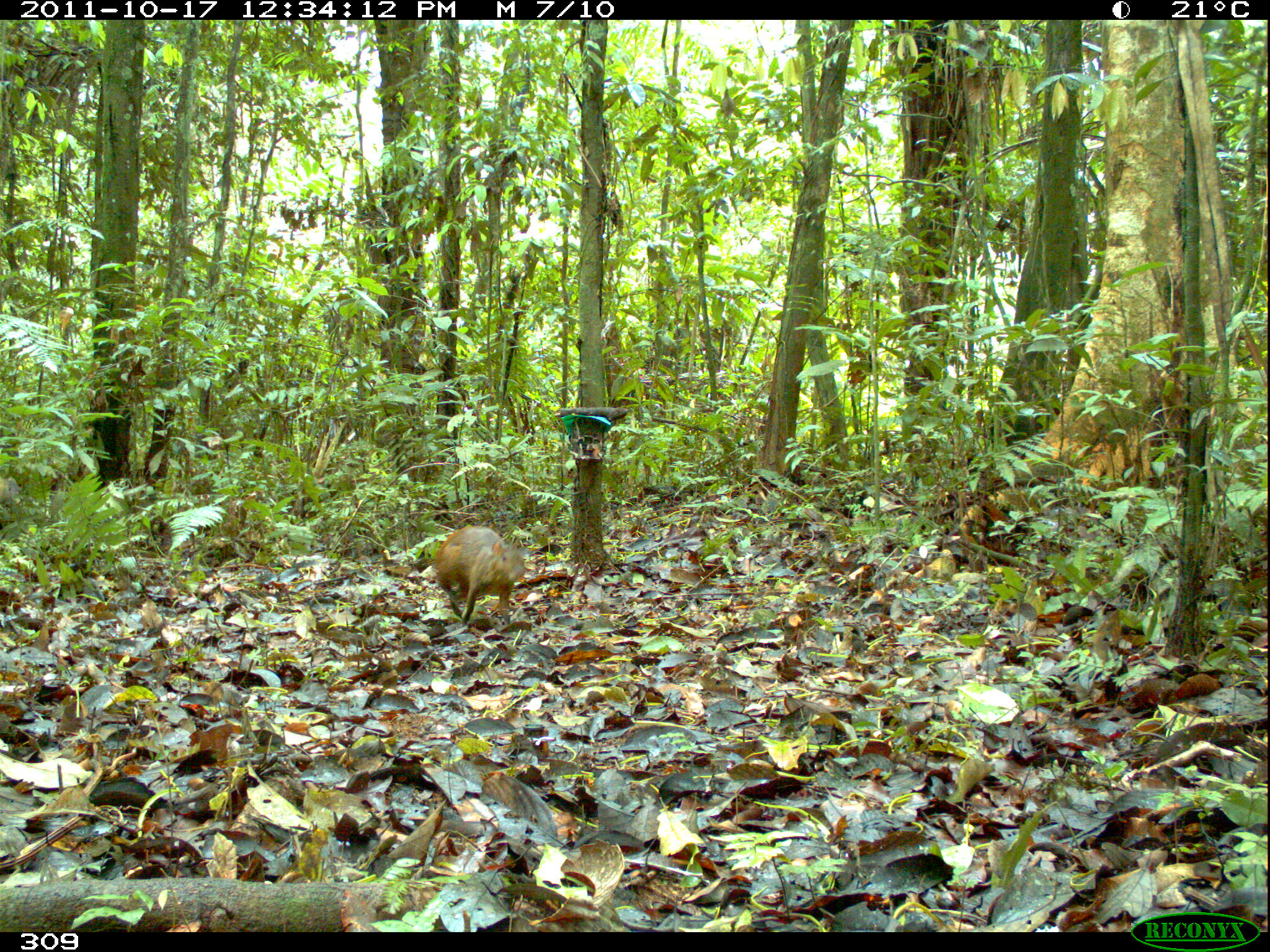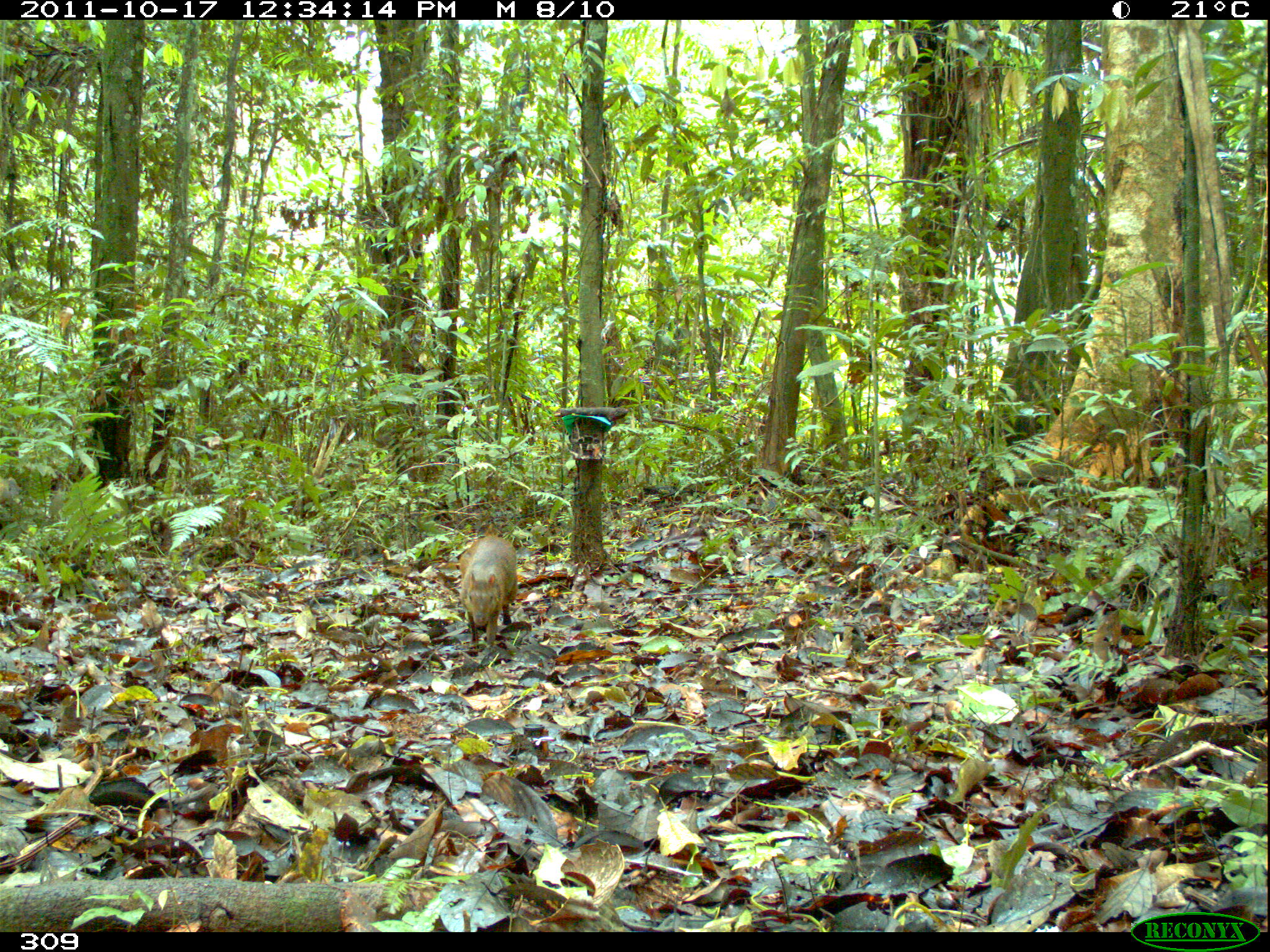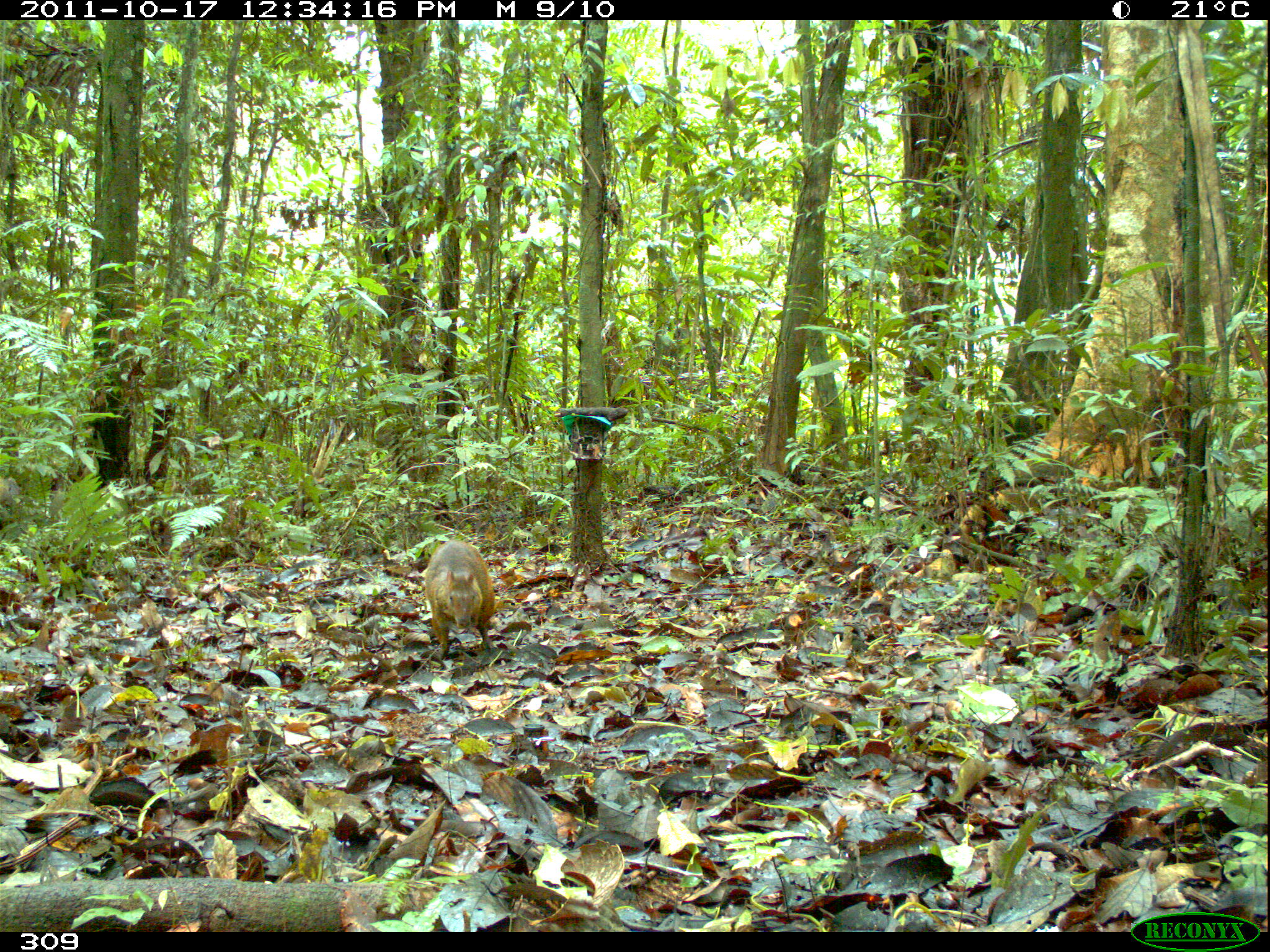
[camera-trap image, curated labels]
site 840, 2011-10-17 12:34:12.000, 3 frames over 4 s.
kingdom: Animalia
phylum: Chordata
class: Mammalia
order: Rodentia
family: Dasyproctidae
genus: Dasyprocta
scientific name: Dasyprocta punctata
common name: central american agouti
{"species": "Dasyprocta punctata (central american agouti)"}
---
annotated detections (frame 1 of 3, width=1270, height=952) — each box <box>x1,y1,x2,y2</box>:
dasyprocta punctata: <box>431,524,527,627</box>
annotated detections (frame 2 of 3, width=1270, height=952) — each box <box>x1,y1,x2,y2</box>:
dasyprocta punctata: <box>458,536,518,655</box>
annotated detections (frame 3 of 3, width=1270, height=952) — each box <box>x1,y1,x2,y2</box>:
dasyprocta punctata: <box>421,539,497,660</box>